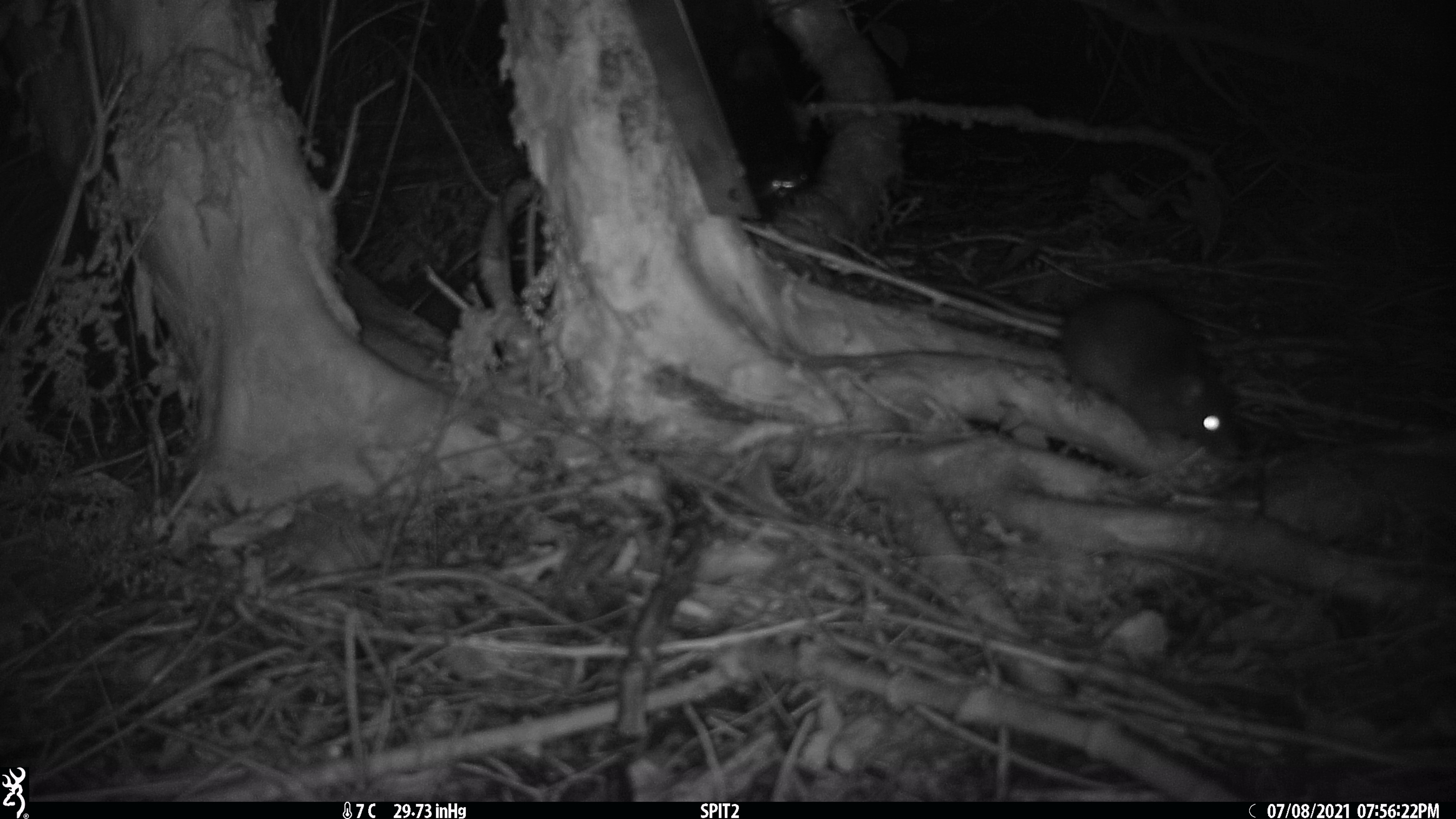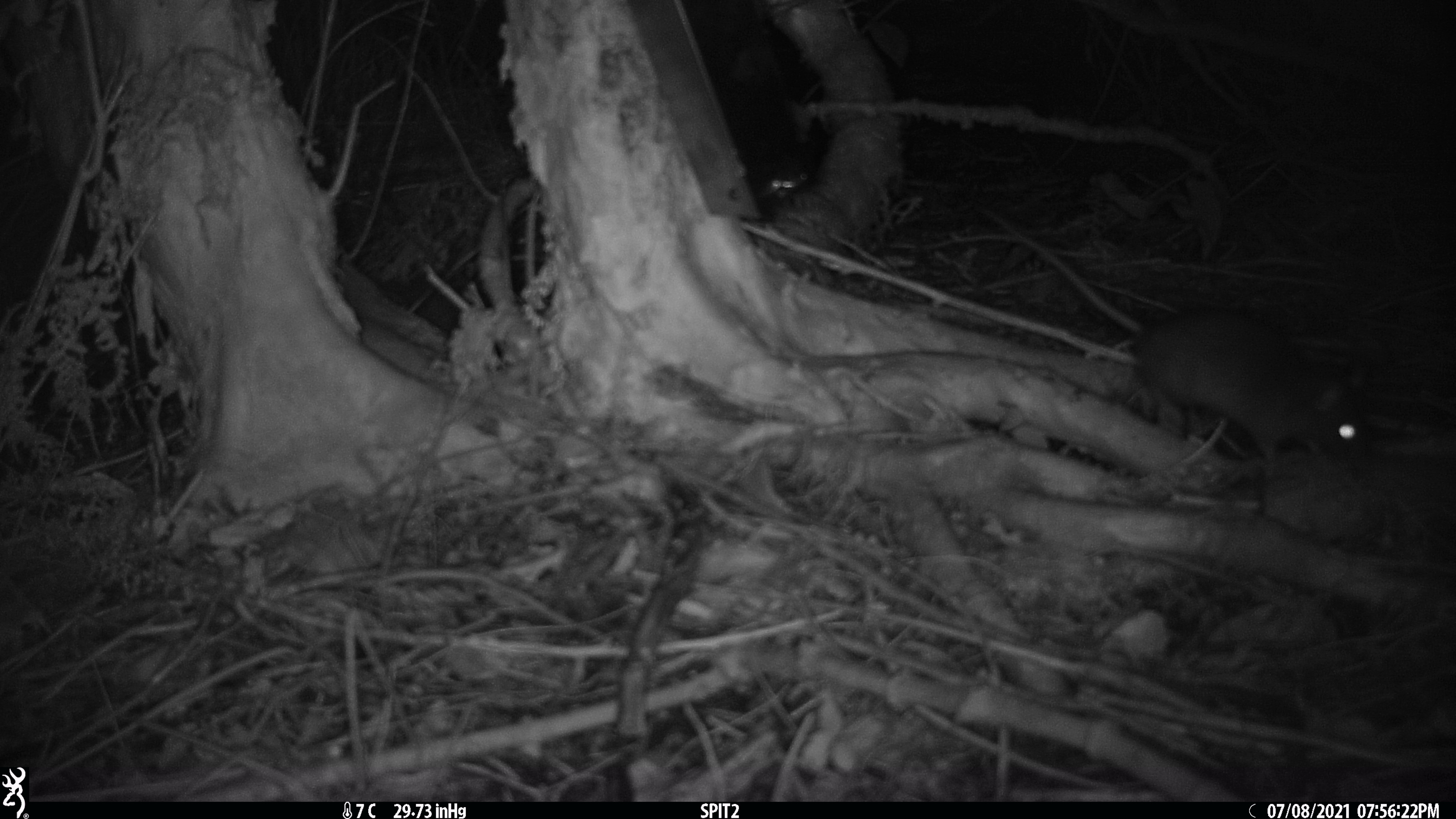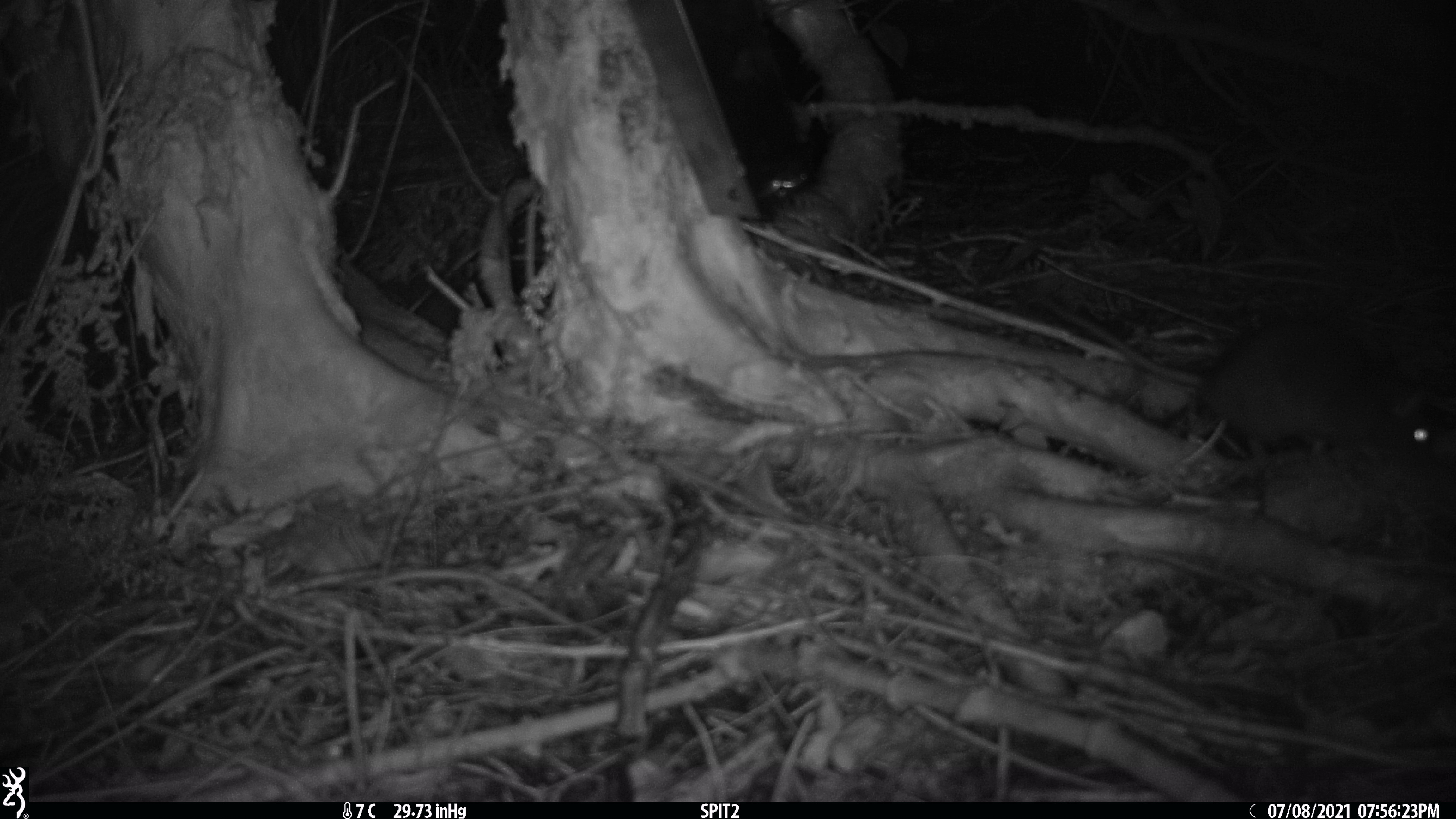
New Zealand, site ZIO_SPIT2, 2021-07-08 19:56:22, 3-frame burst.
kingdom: Animalia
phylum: Chordata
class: Mammalia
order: Rodentia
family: Muridae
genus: Rattus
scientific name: Rattus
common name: rat